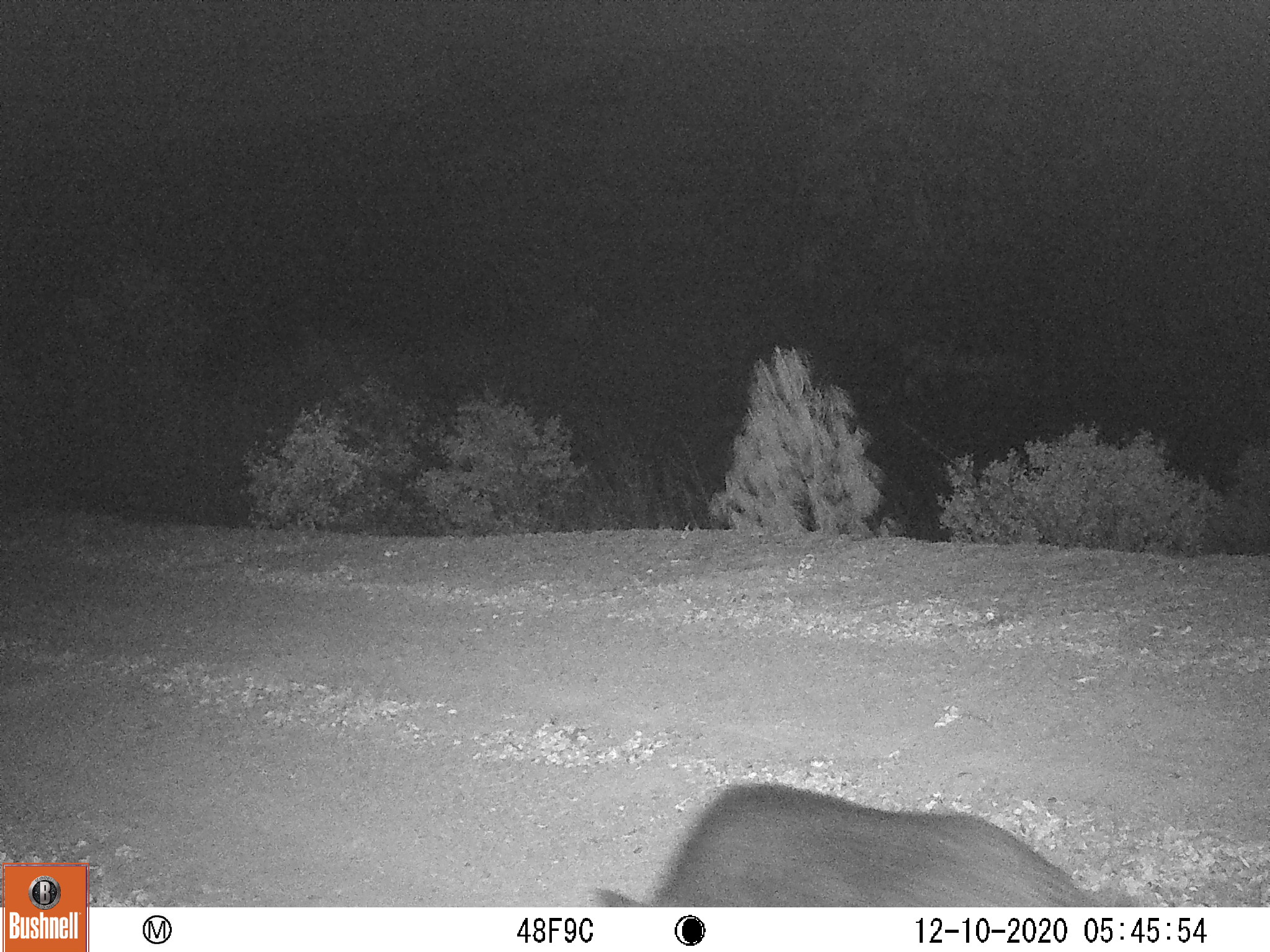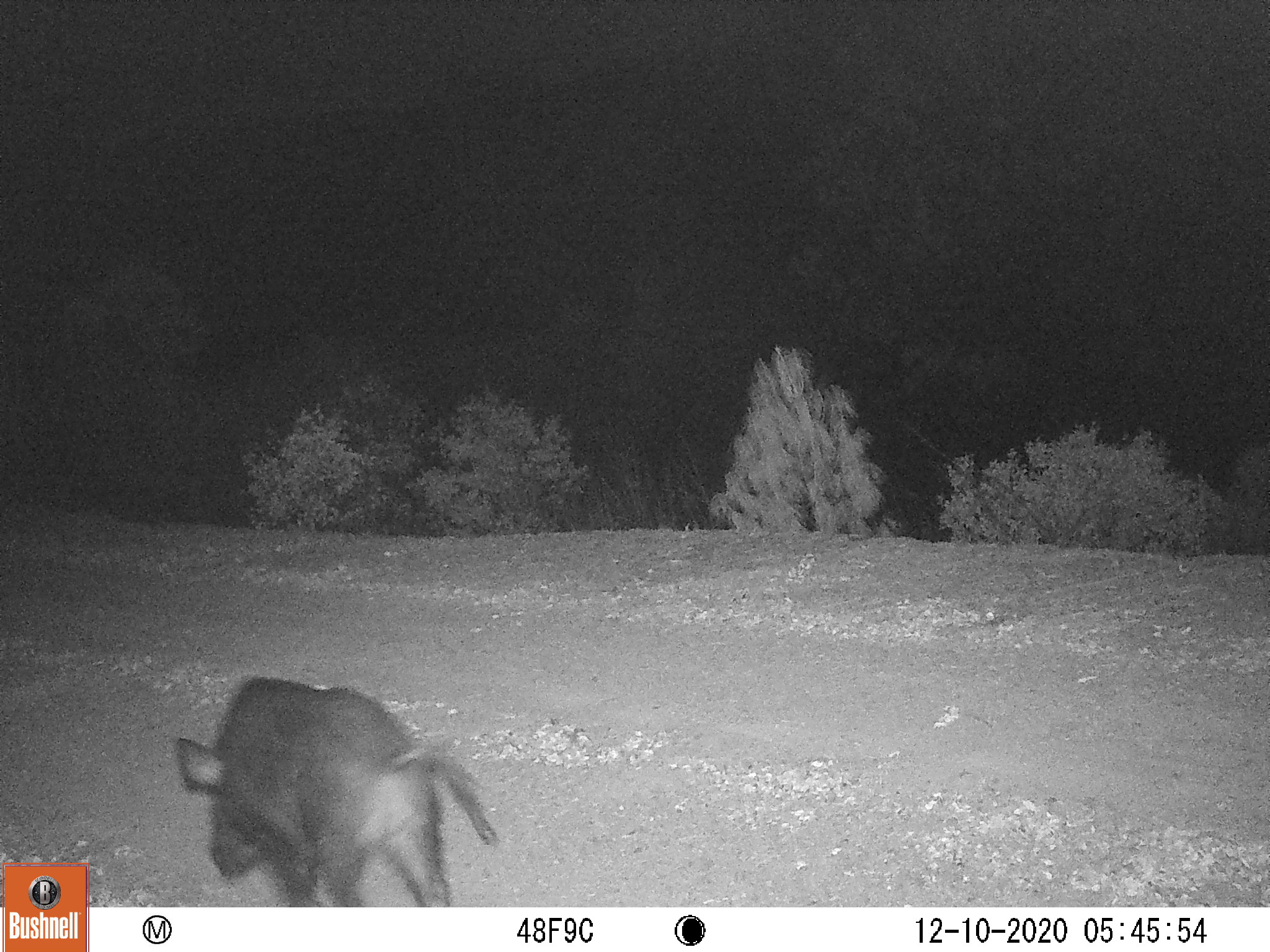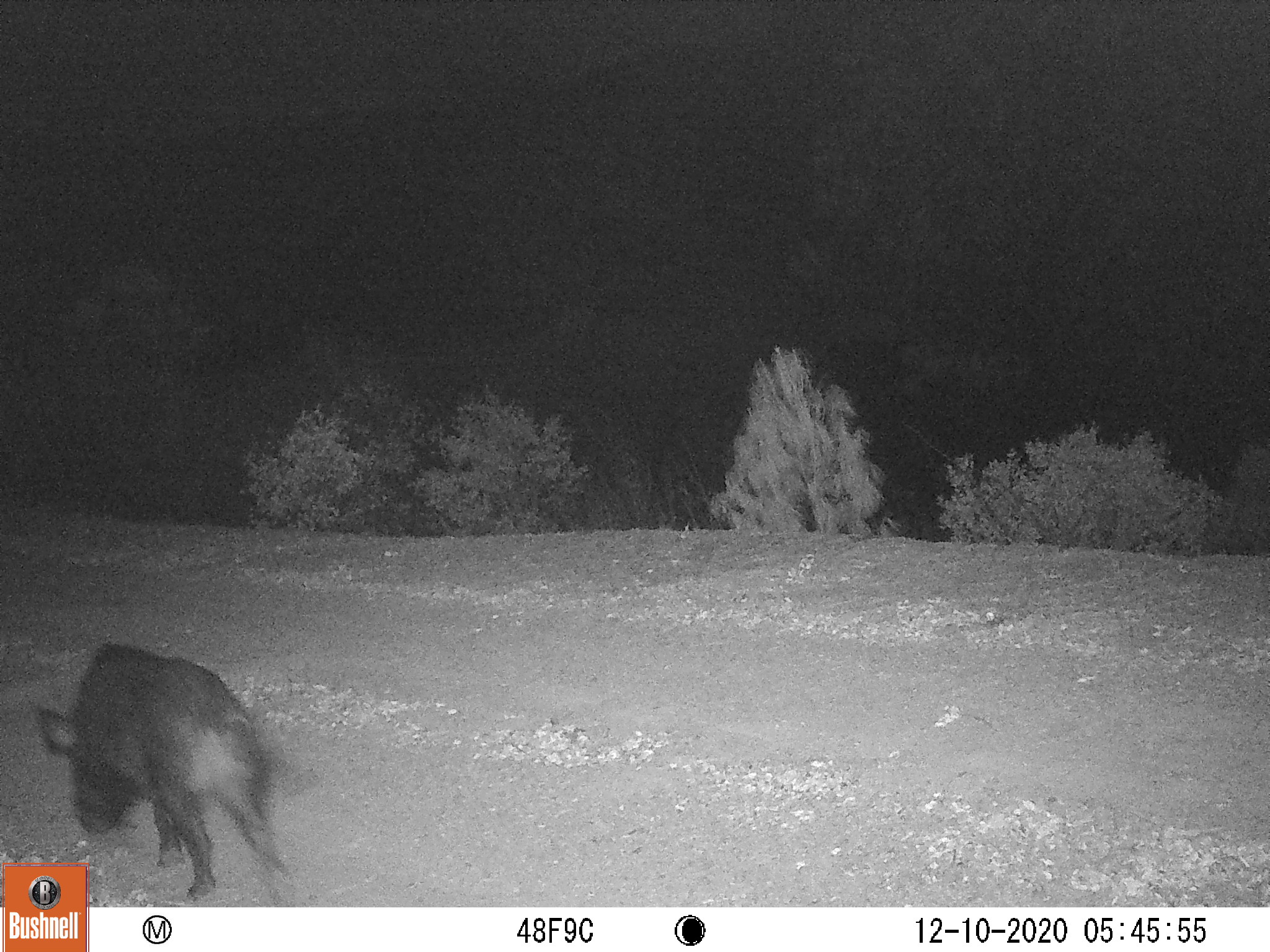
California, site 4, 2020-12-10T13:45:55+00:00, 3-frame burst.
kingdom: Animalia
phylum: Chordata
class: Mammalia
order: Artiodactyla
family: Suidae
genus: Sus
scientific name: Sus scrofa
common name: wild boar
Wild boar (Sus scrofa).